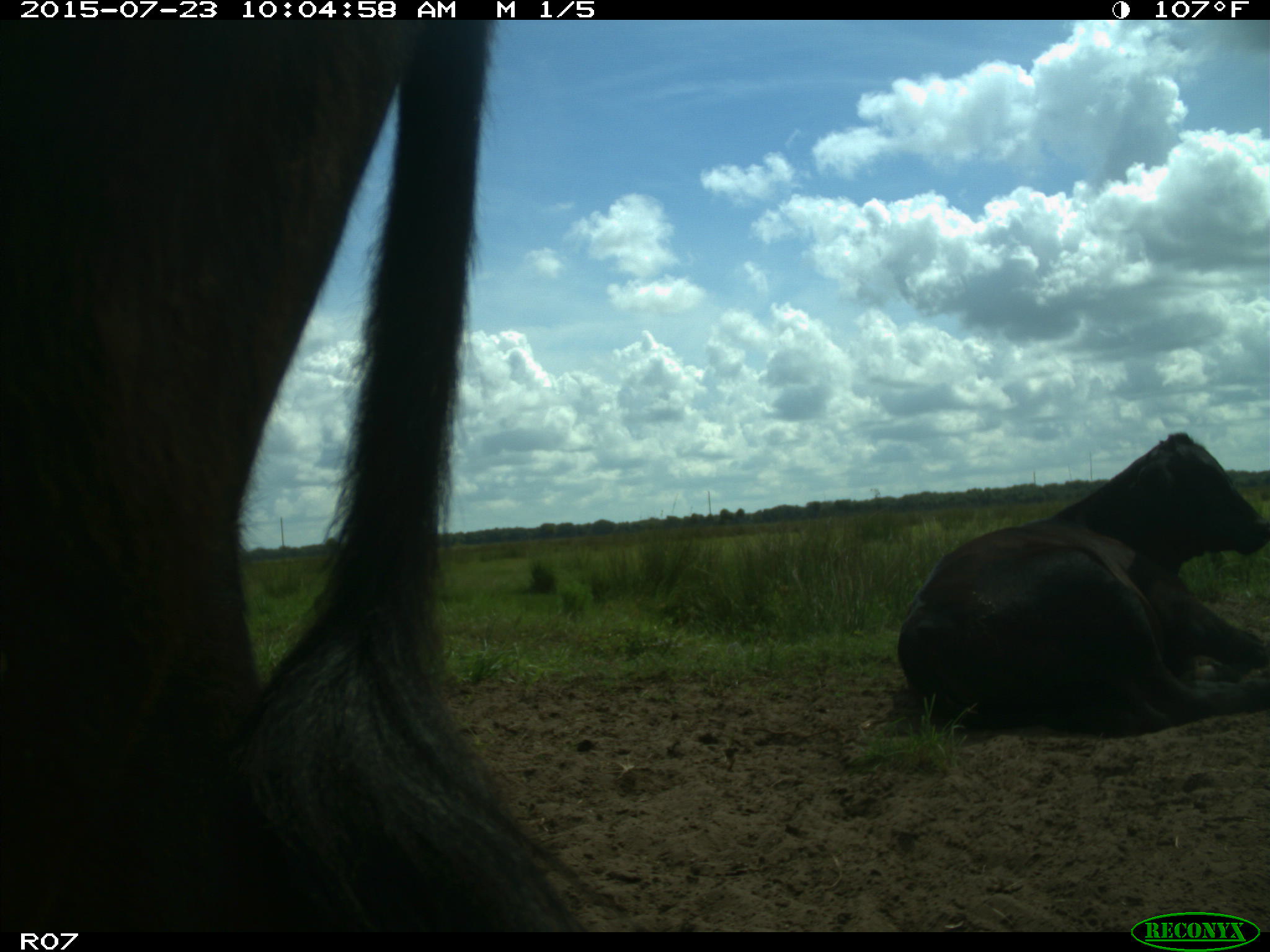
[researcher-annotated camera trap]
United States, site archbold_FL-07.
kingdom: Animalia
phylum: Chordata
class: Mammalia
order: Artiodactyla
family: Bovidae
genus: Bos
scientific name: Bos taurus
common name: domestic cow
Bos taurus (domestic cow).